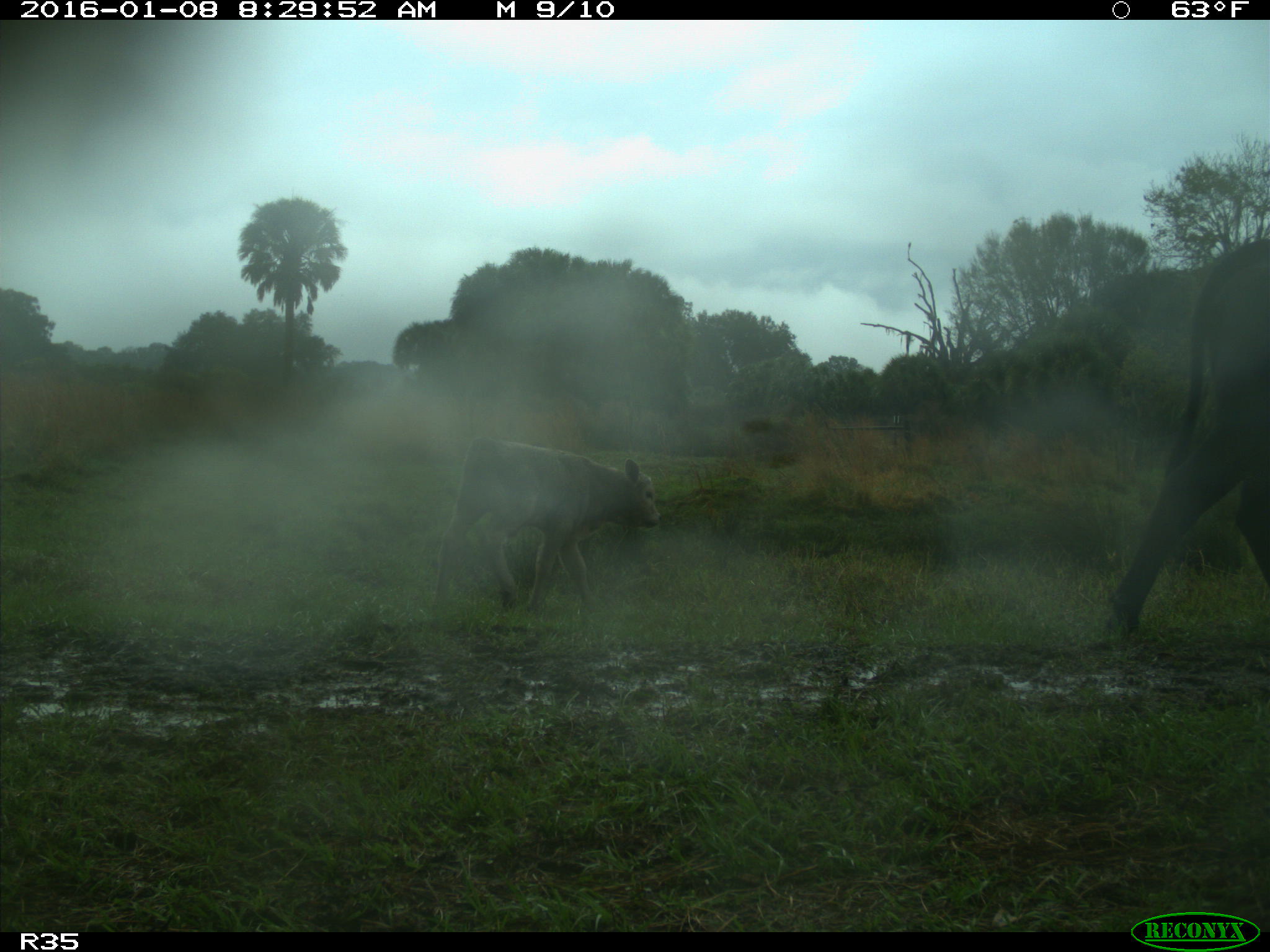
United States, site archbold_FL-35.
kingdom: Animalia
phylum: Chordata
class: Mammalia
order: Artiodactyla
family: Bovidae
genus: Bos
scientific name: Bos taurus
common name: domestic cow